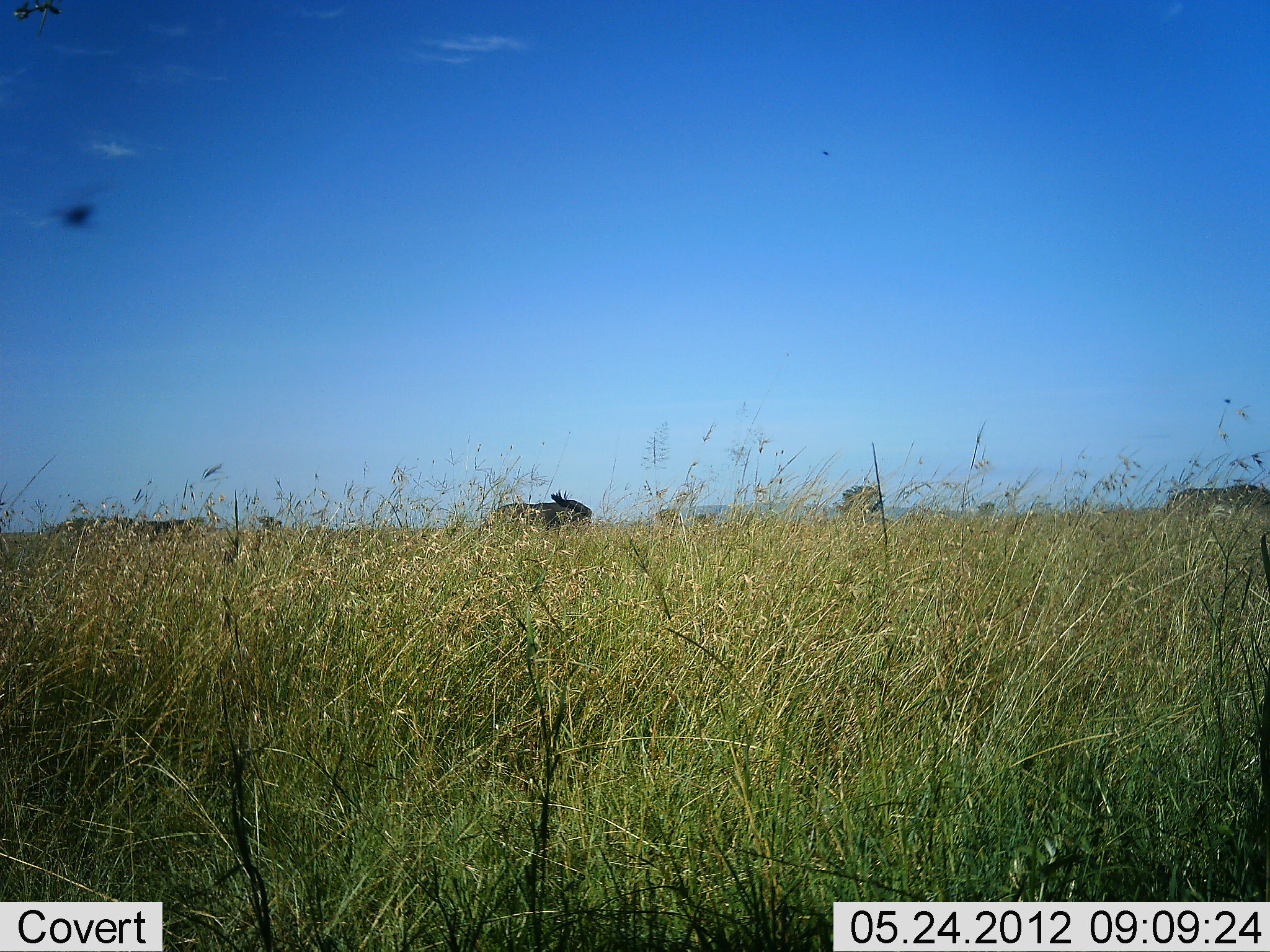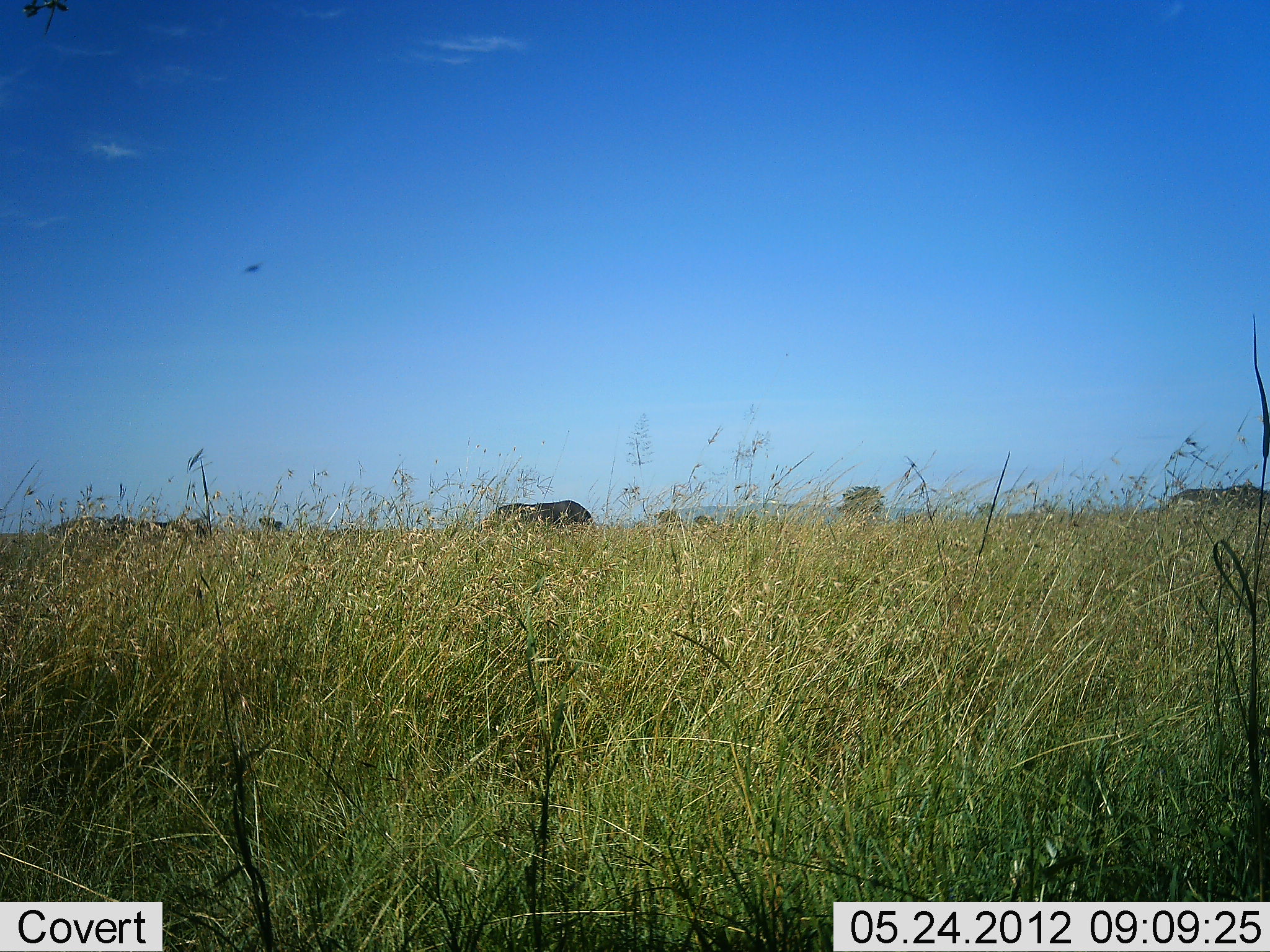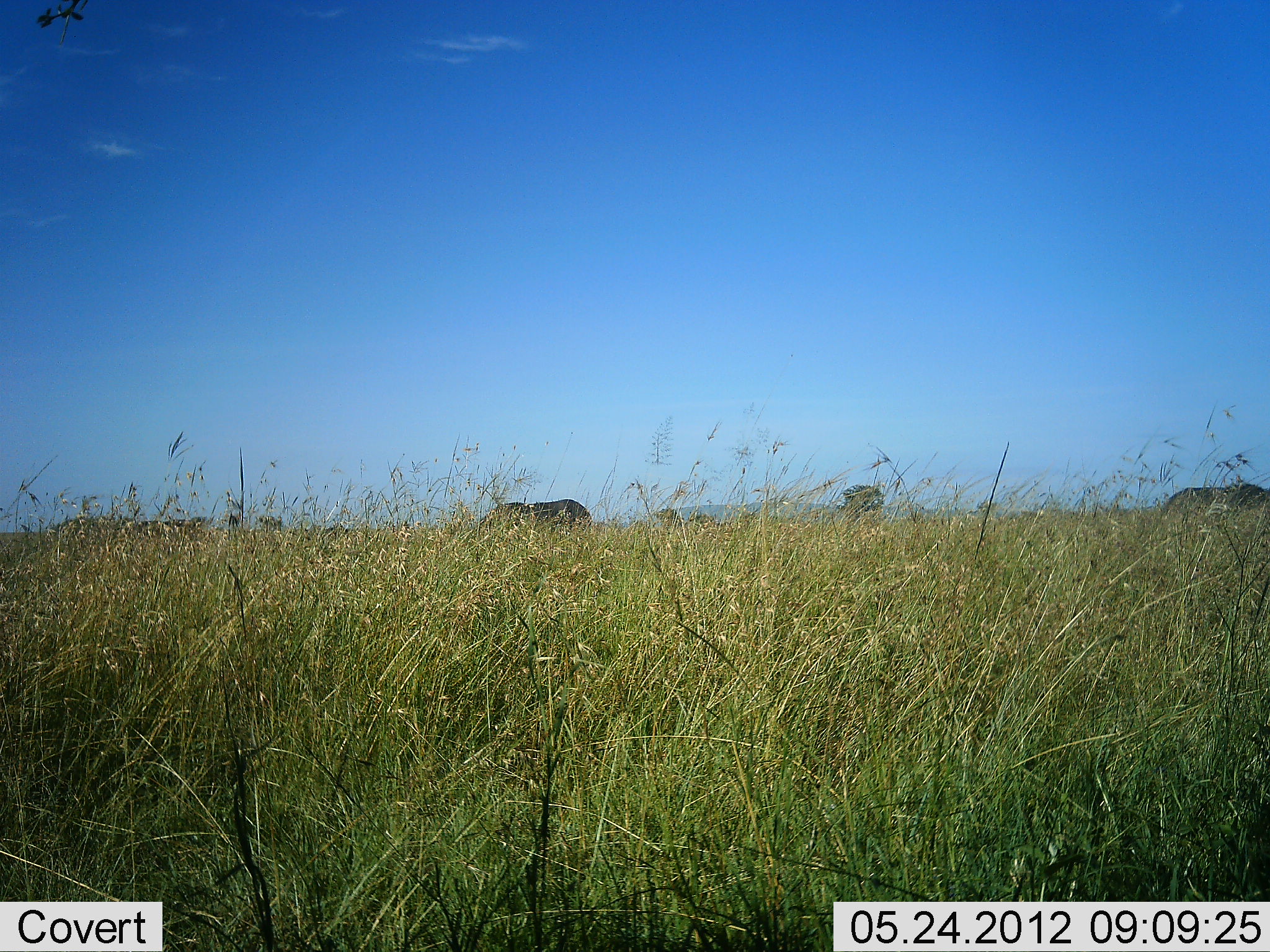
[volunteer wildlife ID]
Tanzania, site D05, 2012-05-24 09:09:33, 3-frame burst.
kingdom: Animalia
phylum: Chordata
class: Mammalia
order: Artiodactyla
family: Bovidae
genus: Connochaetes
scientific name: Connochaetes taurinus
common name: blue wildebeest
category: wildebeest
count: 3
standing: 60%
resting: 0%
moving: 0%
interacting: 0%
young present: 0%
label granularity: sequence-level